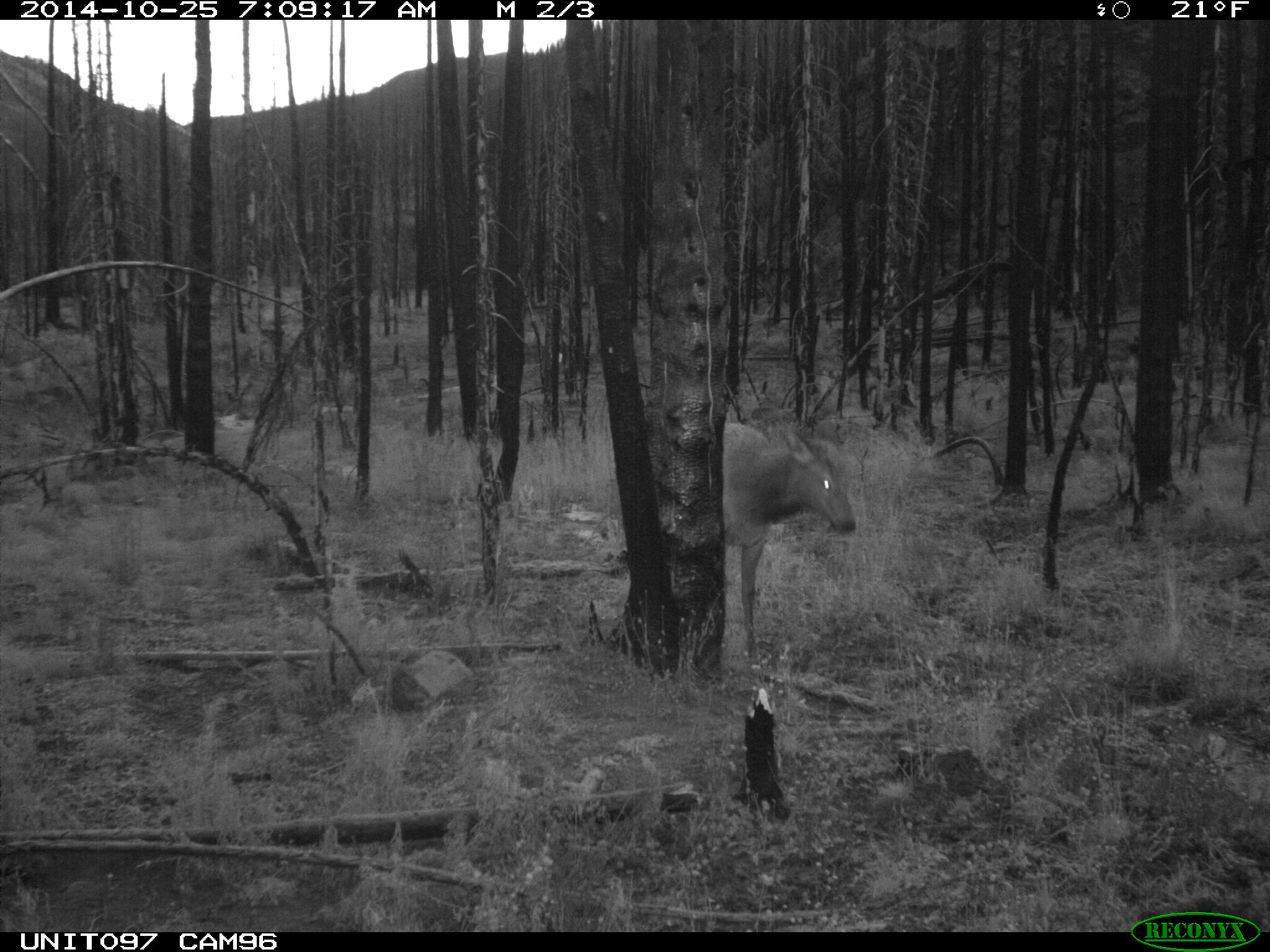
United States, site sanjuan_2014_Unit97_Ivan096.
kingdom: Animalia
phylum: Chordata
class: Mammalia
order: Artiodactyla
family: Cervidae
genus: Cervus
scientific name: Cervus elaphus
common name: red deer